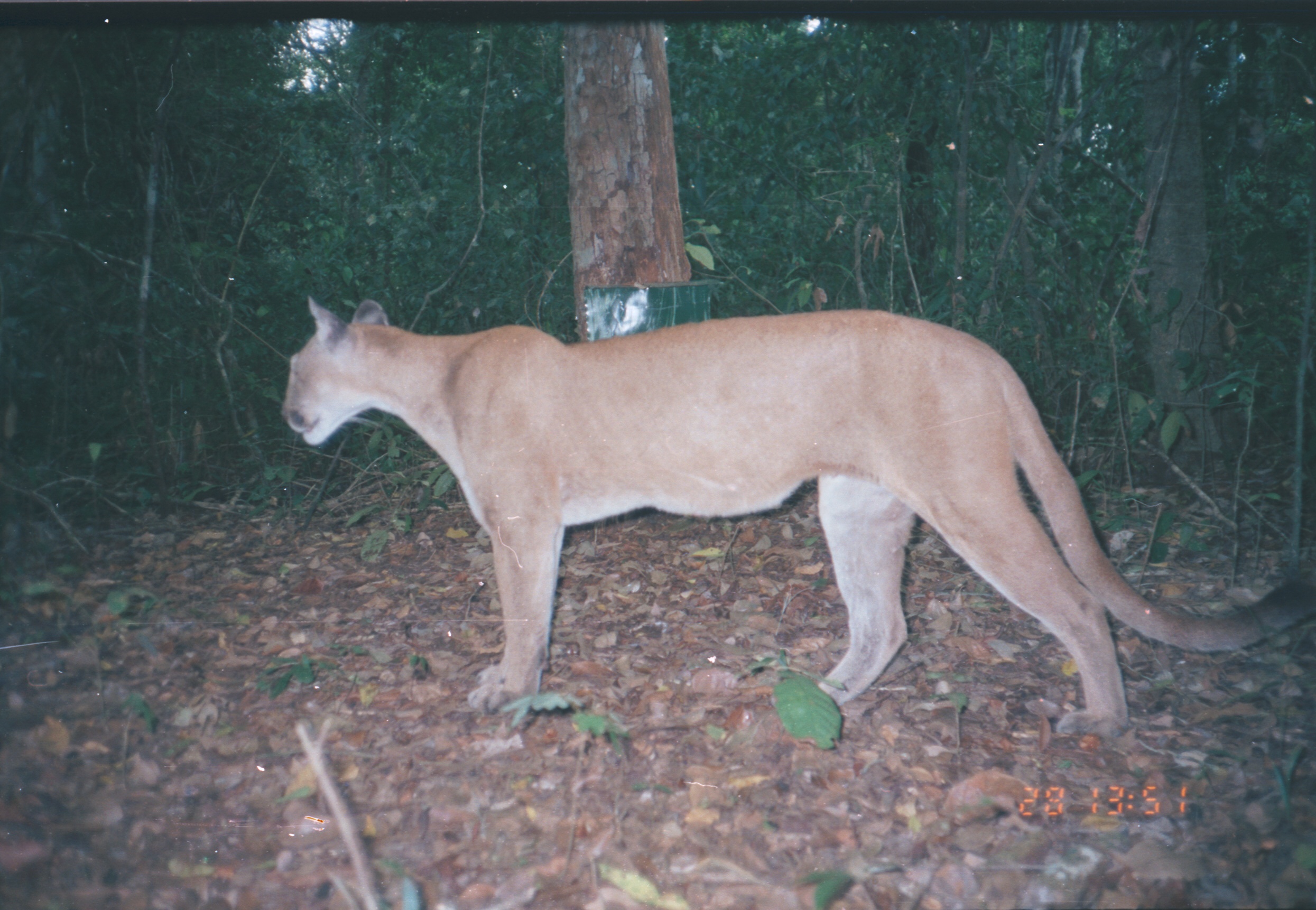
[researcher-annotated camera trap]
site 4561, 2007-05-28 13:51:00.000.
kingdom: Animalia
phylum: Chordata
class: Mammalia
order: Carnivora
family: Felidae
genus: Puma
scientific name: Puma concolor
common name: mountain lion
Puma concolor (mountain lion), count 1.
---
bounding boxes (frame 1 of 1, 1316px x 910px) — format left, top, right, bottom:
puma concolor: 279, 278, 1308, 739